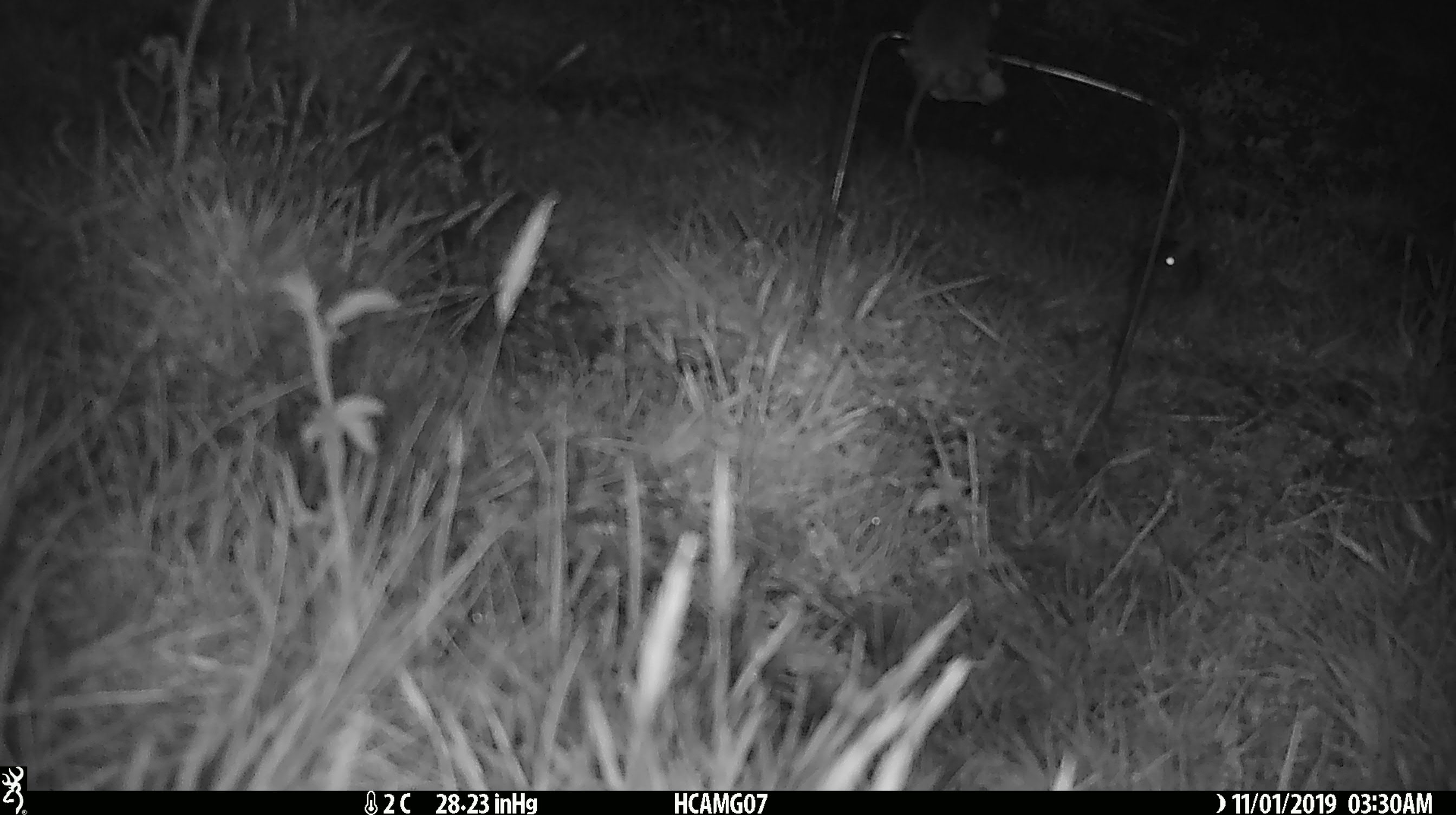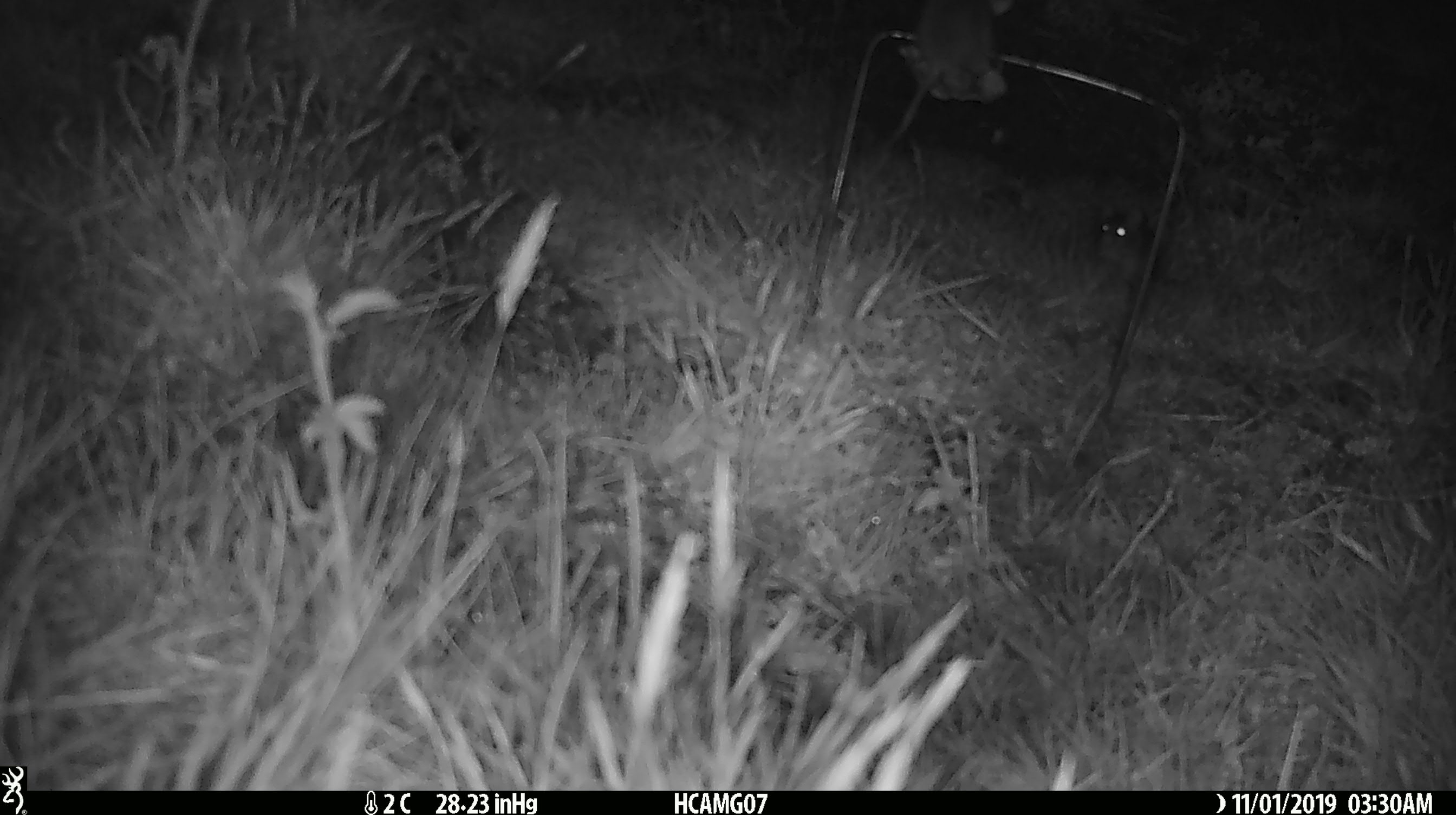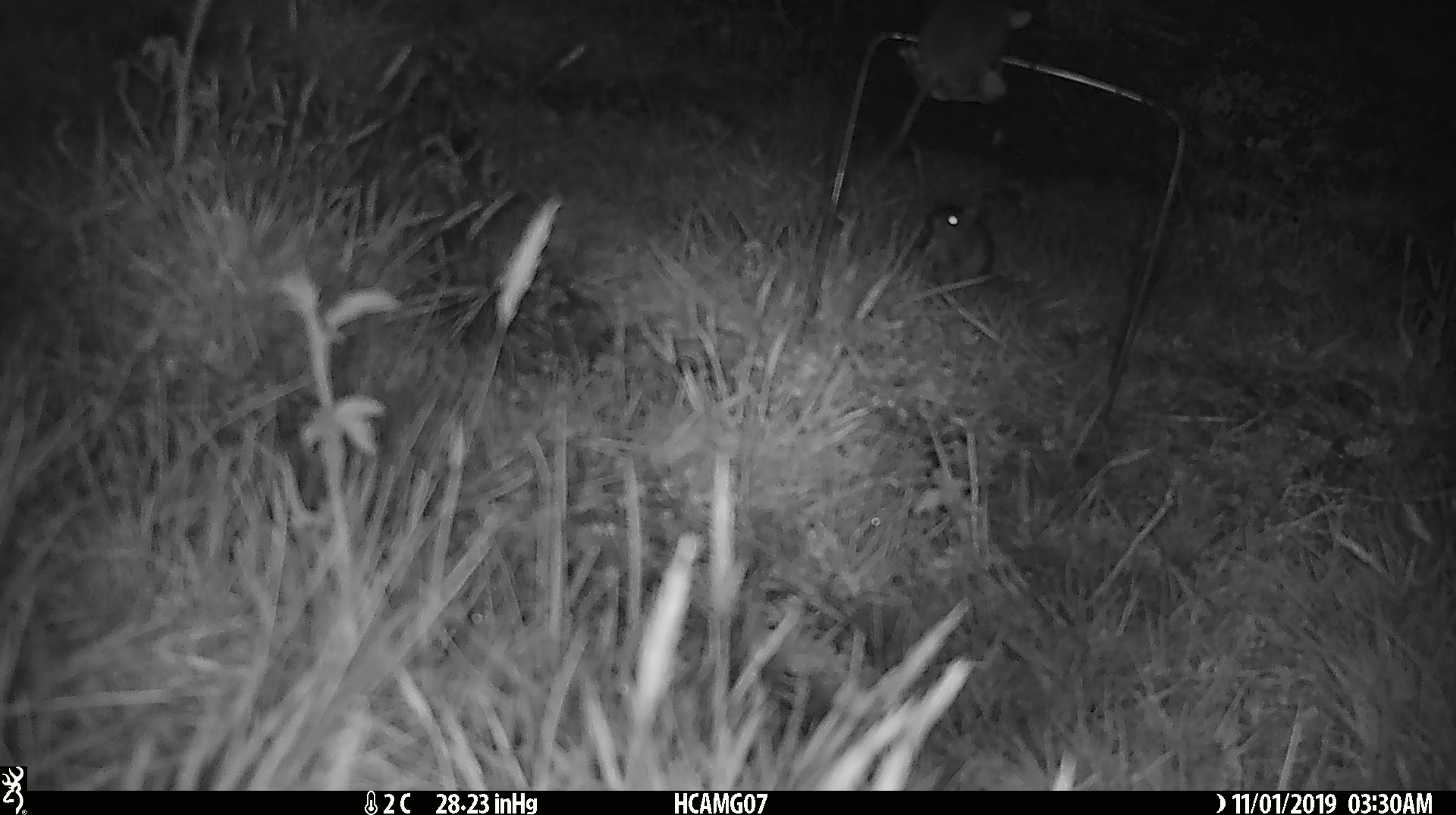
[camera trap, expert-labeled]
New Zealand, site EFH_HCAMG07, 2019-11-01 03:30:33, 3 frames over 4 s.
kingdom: Animalia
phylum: Chordata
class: Mammalia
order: Rodentia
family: Muridae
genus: Mus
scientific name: Mus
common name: mouse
Mouse (Mus).